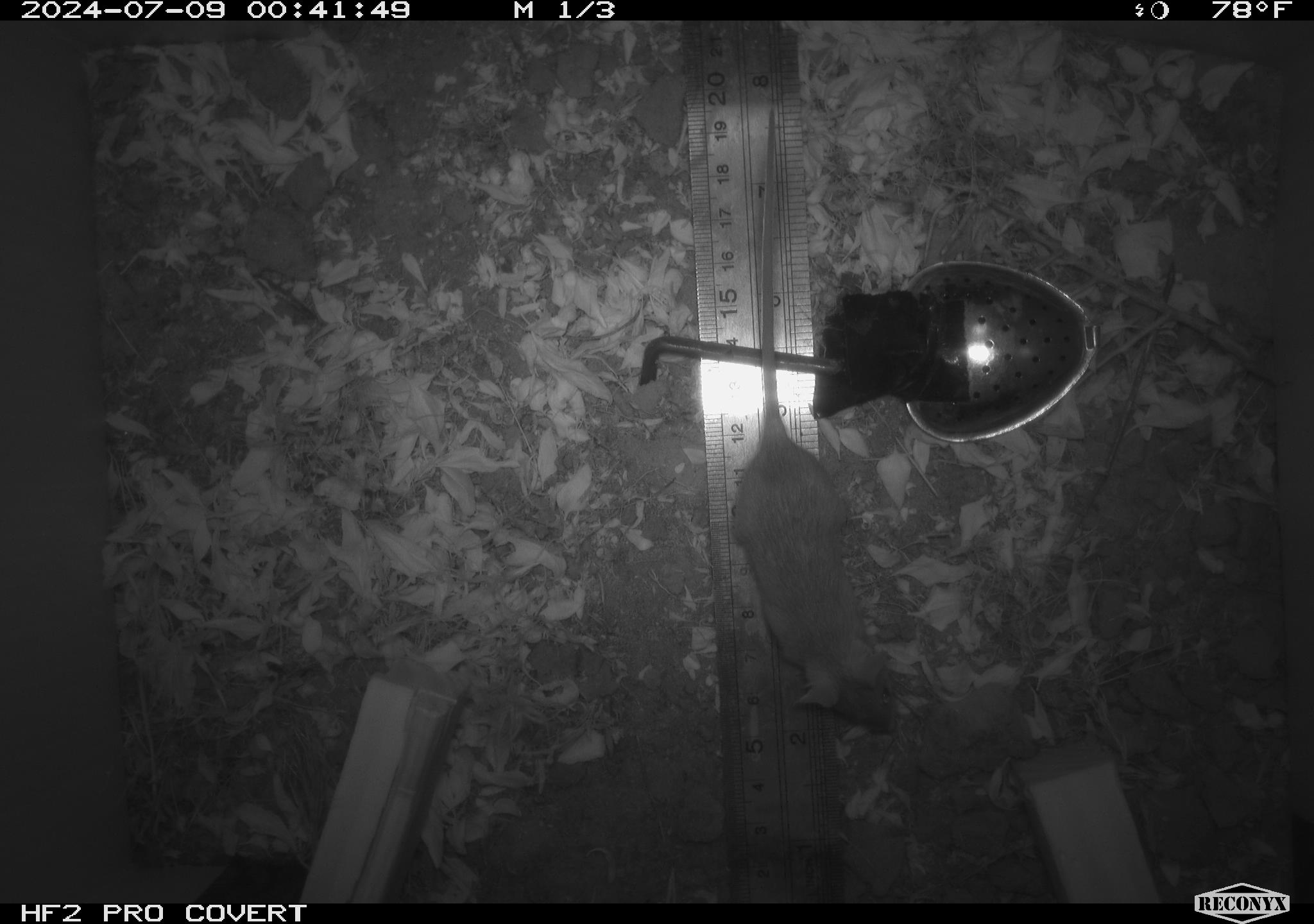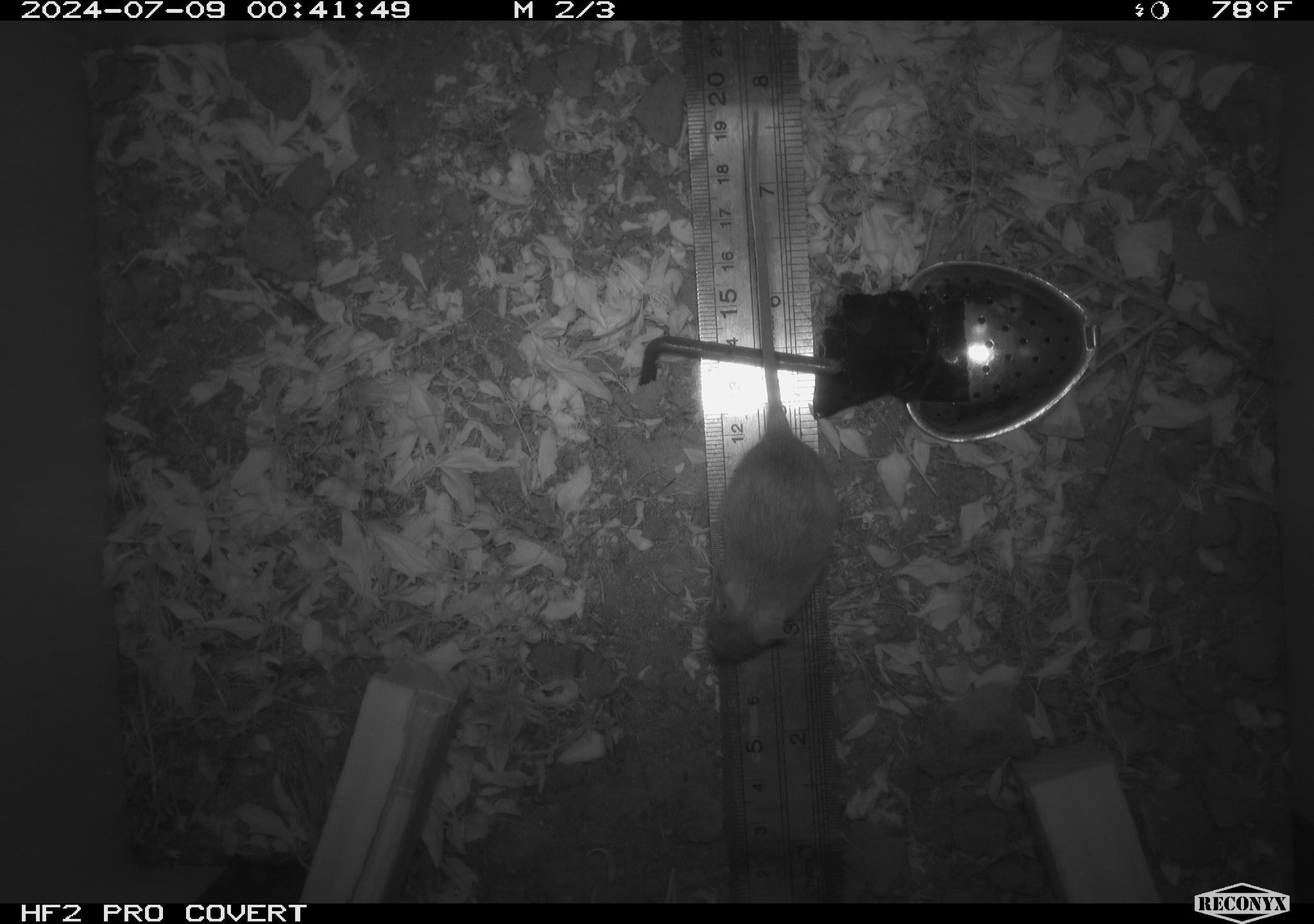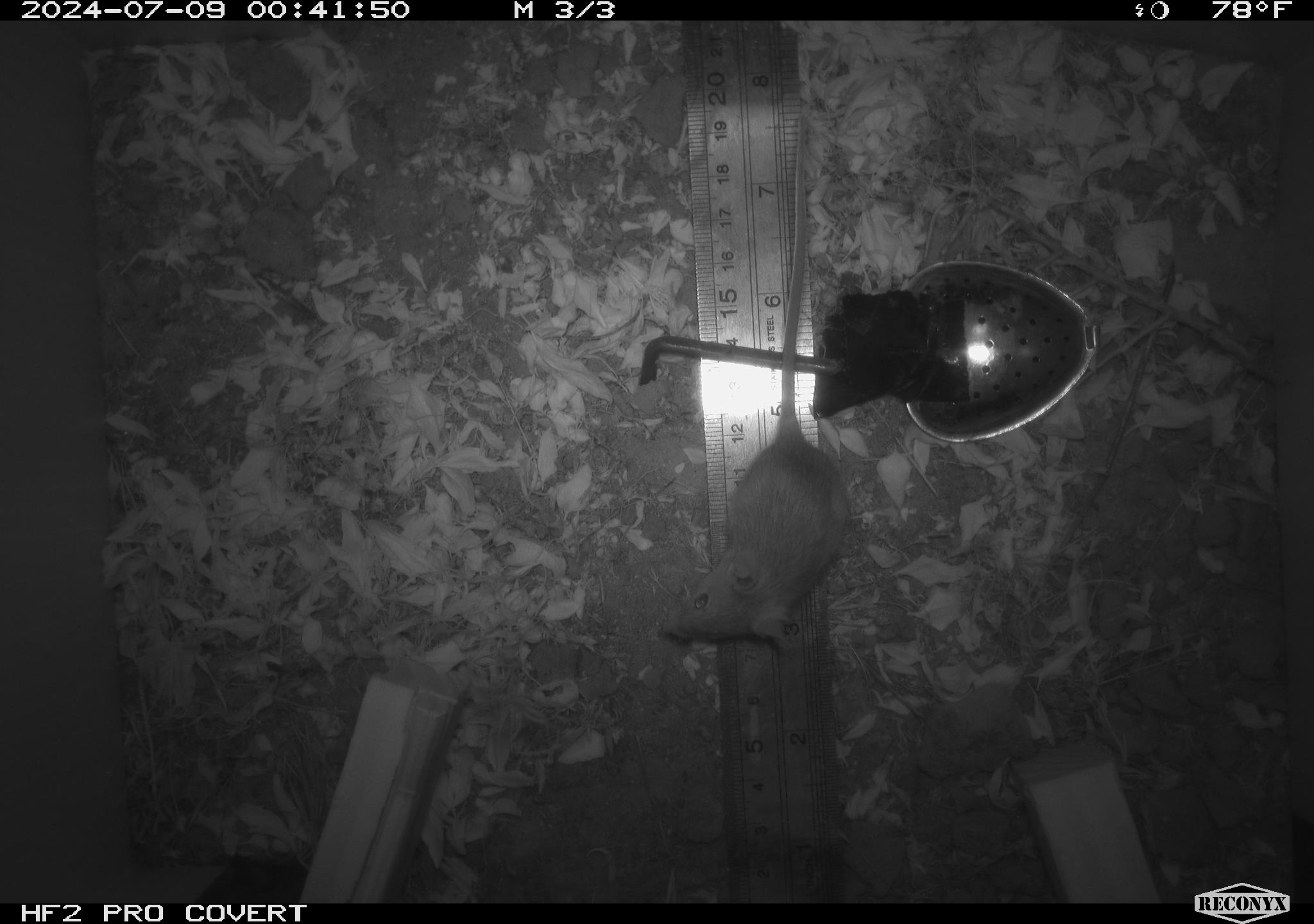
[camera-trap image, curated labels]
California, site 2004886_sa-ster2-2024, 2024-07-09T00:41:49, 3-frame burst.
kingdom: Animalia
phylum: Chordata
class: Mammalia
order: Rodentia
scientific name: Rodentia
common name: mouse species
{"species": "mouse species (Rodentia)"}